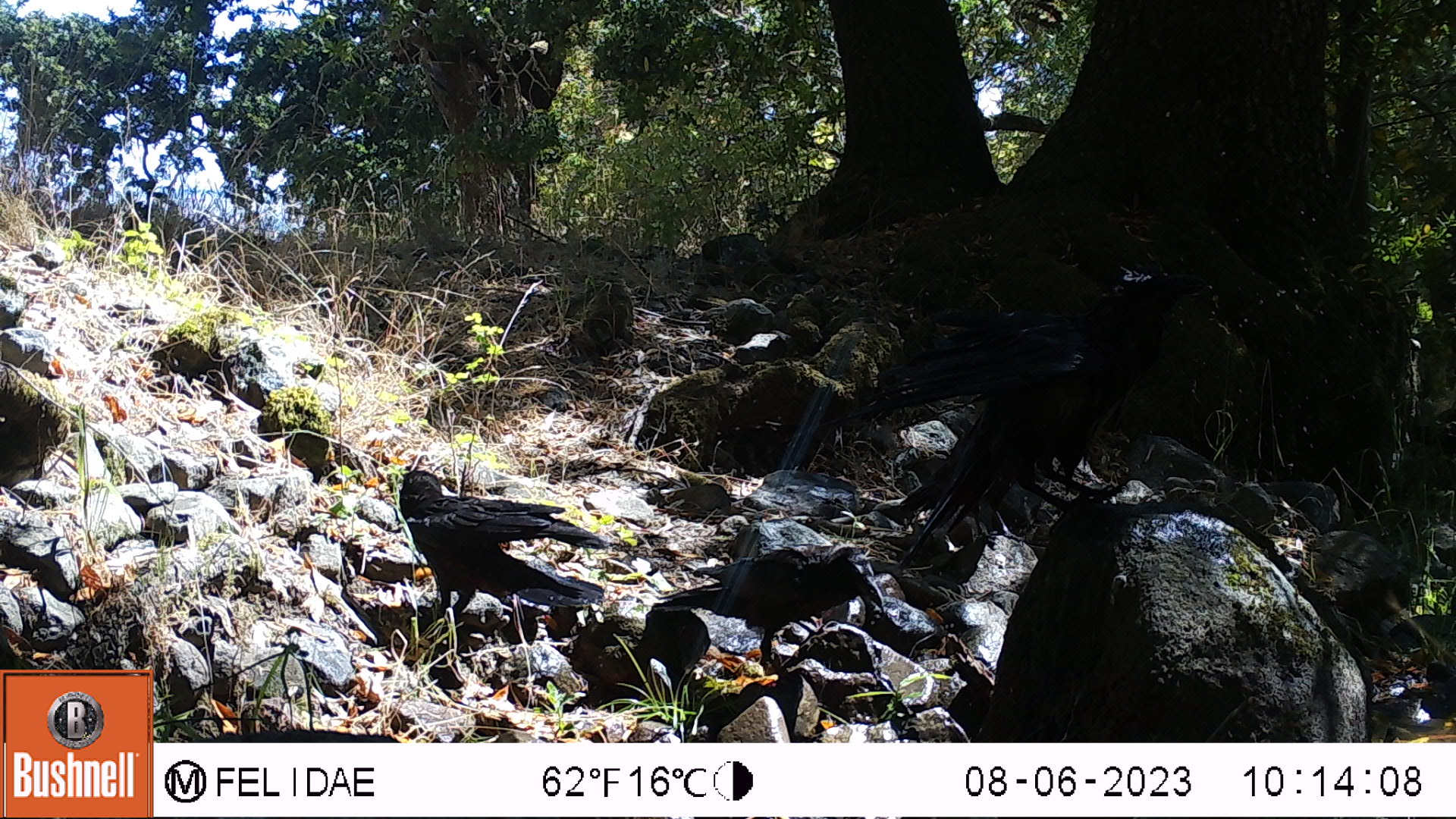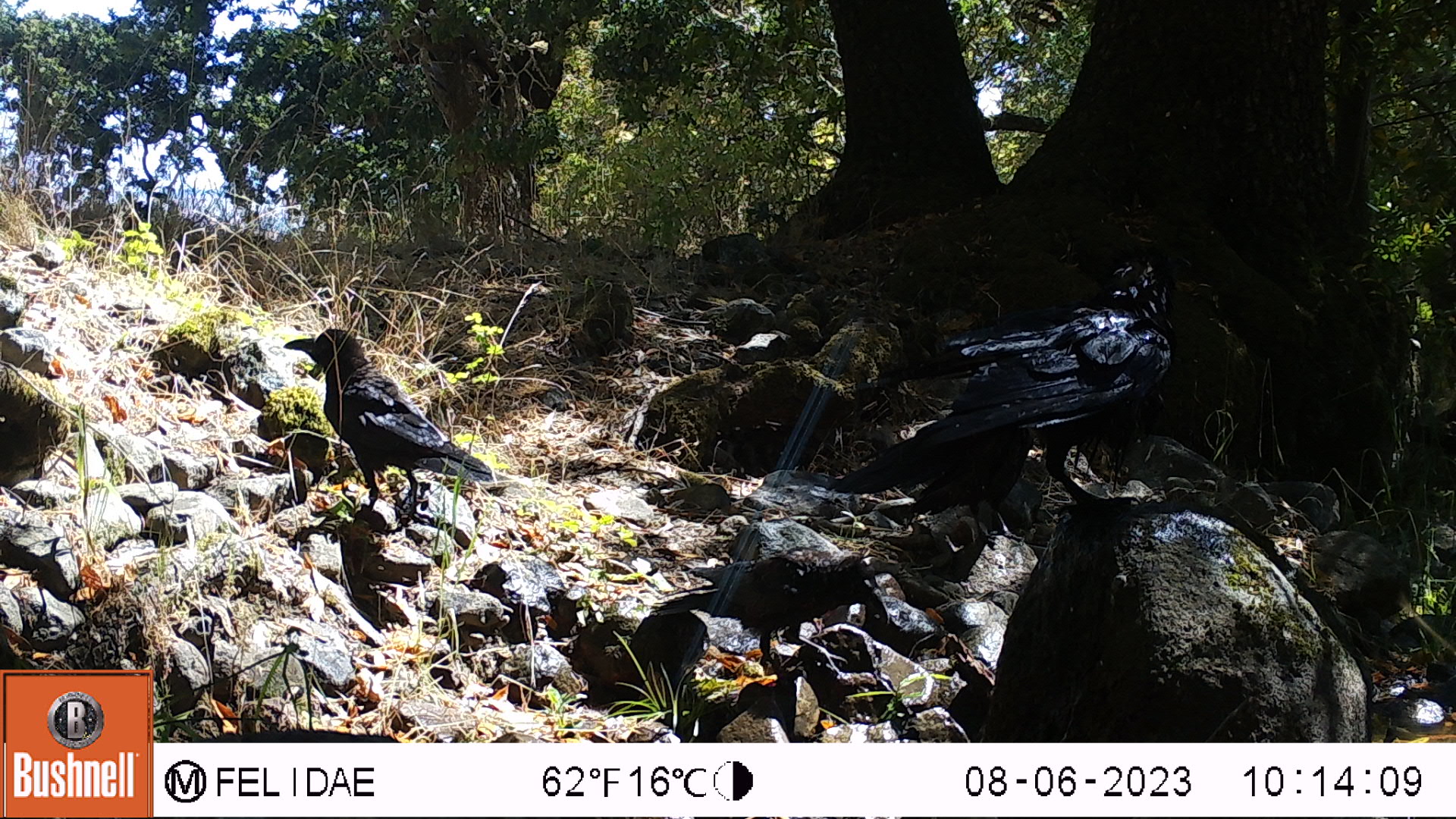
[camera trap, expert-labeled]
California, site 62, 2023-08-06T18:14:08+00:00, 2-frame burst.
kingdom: Animalia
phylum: Chordata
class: Aves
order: Passeriformes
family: Corvidae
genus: Corvus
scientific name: Corvus brachyrhynchos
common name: american crow